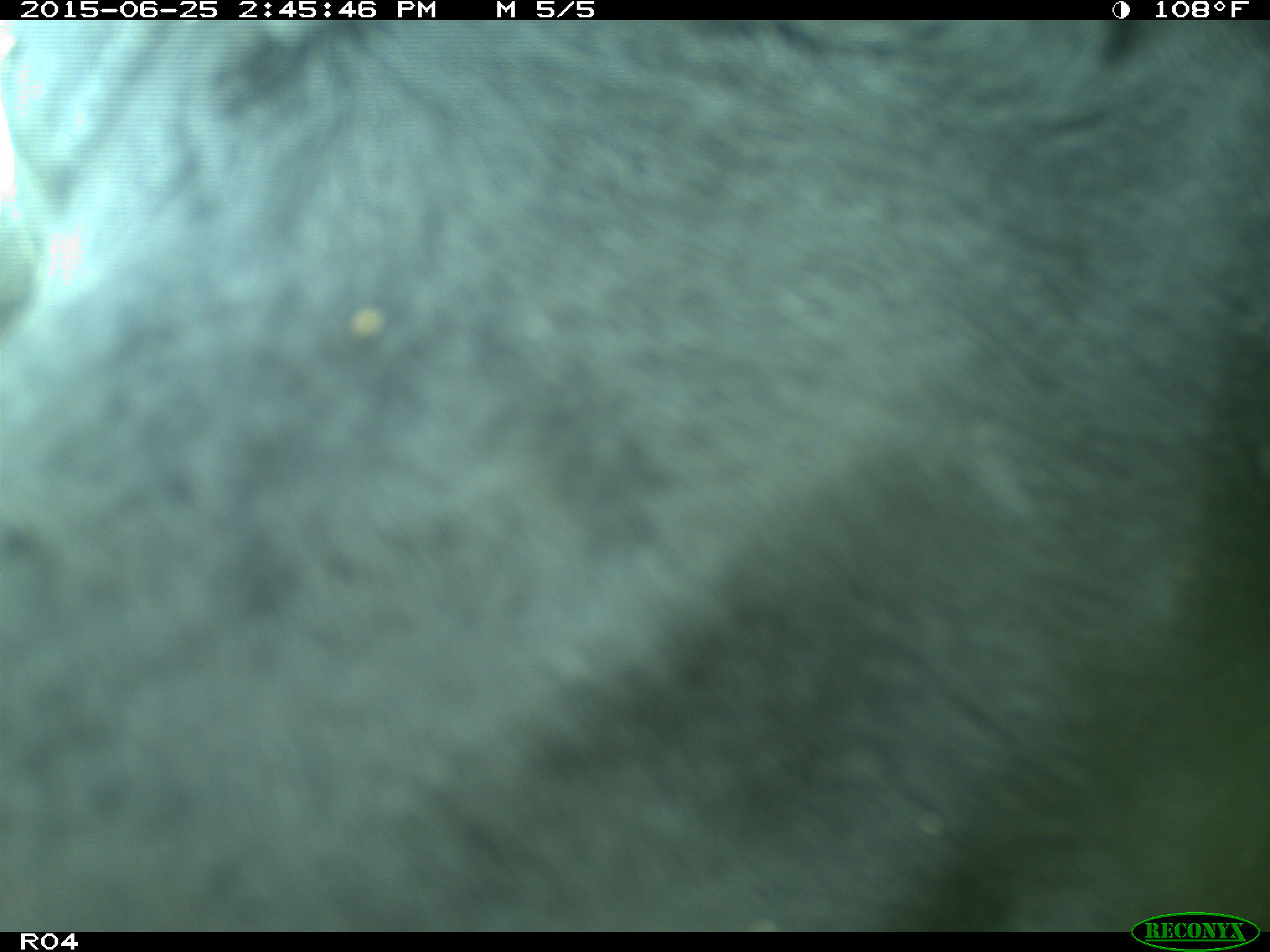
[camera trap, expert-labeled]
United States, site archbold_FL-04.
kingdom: Animalia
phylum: Chordata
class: Mammalia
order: Artiodactyla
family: Bovidae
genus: Bos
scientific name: Bos taurus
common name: domestic cow